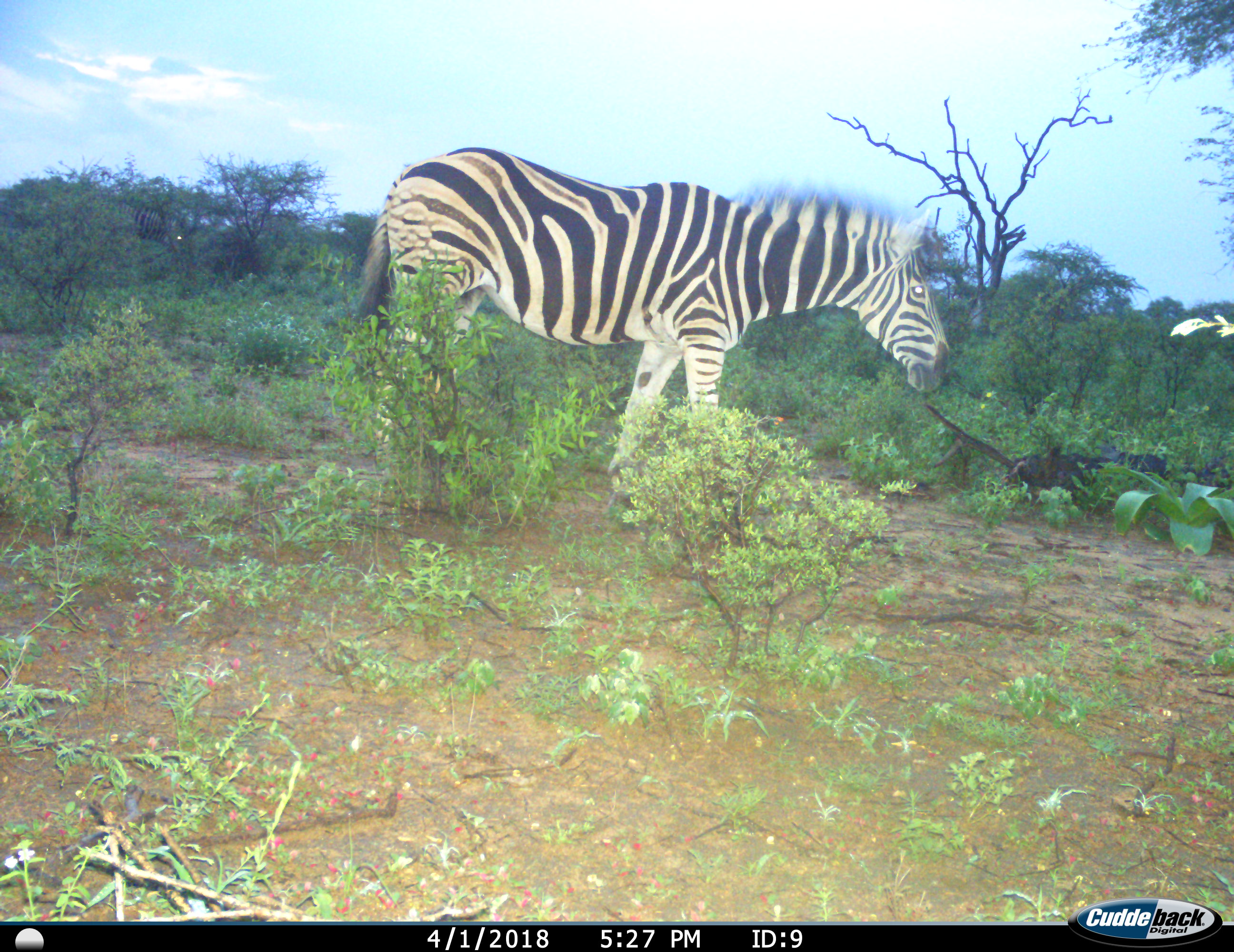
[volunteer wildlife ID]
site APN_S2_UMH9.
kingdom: Animalia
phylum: Chordata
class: Mammalia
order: Perissodactyla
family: Equidae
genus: Equus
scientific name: Equus quagga burchellii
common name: burchell's zebra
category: zebraburchells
Zebraburchells (burchell's zebra) (Equus quagga burchellii), count 1. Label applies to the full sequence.